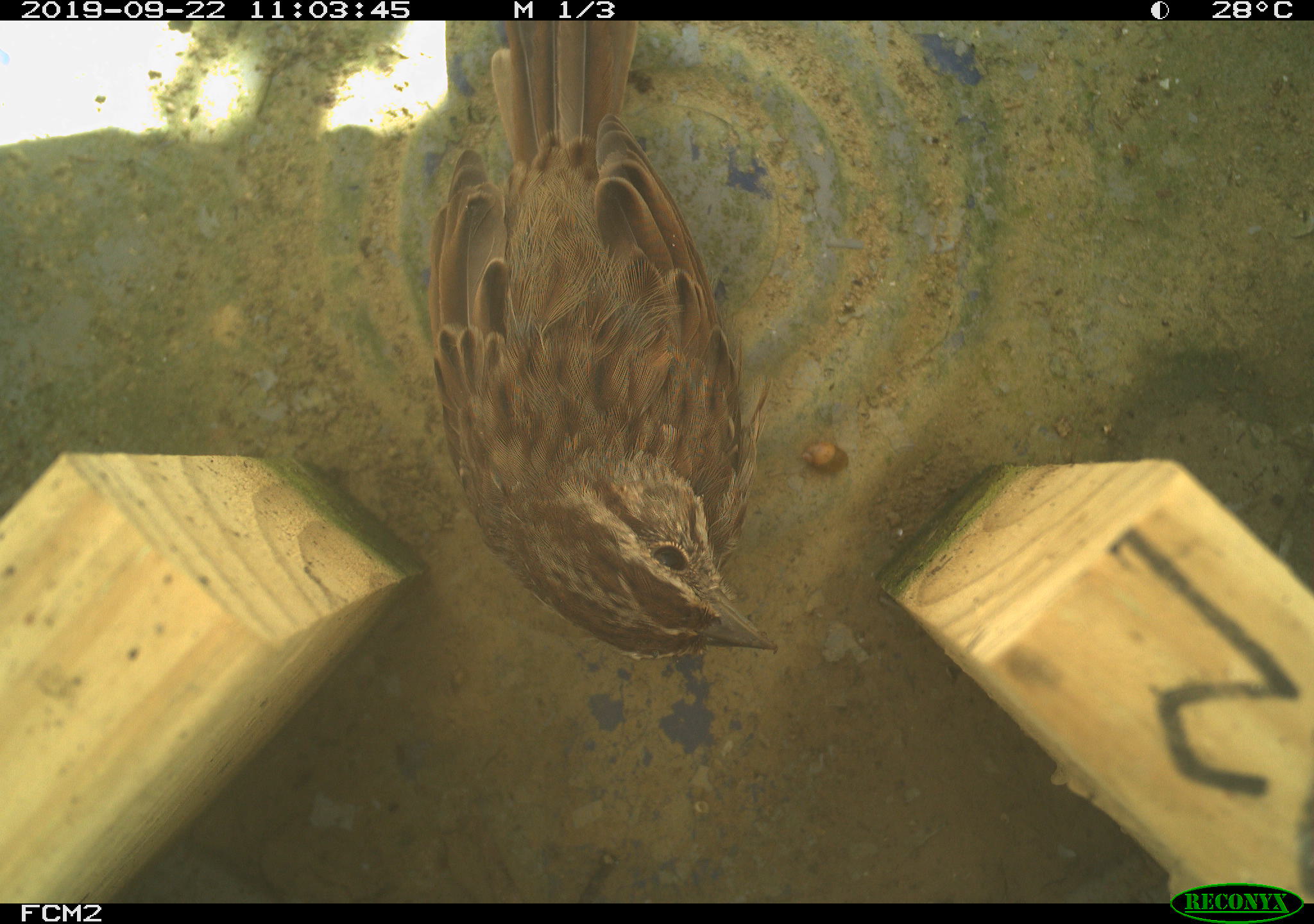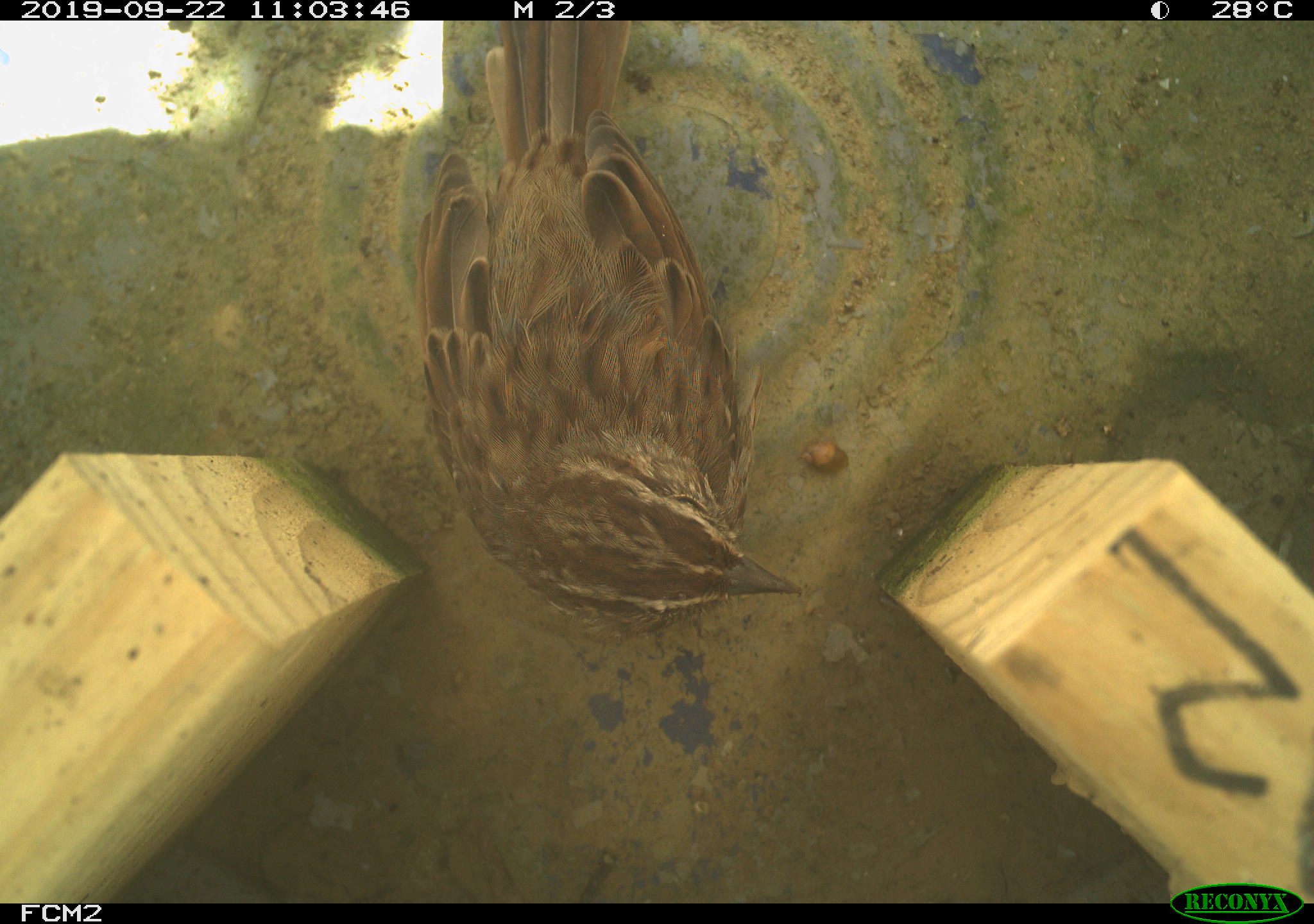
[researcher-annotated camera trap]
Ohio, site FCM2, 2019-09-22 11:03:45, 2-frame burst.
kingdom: Animalia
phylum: Chordata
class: Aves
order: Passeriformes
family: Passerellidae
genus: Melospiza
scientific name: Melospiza melodia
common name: song sparrow